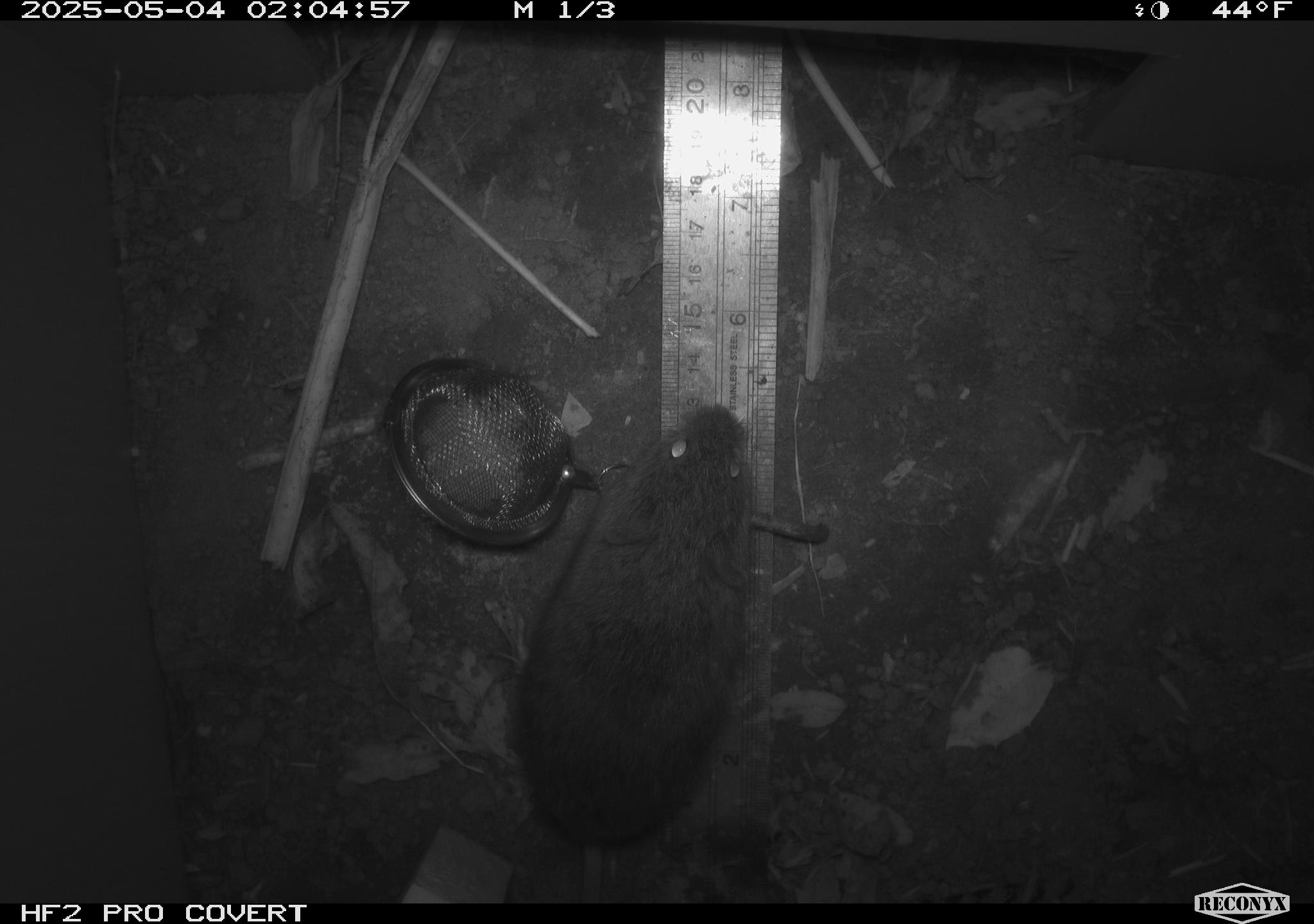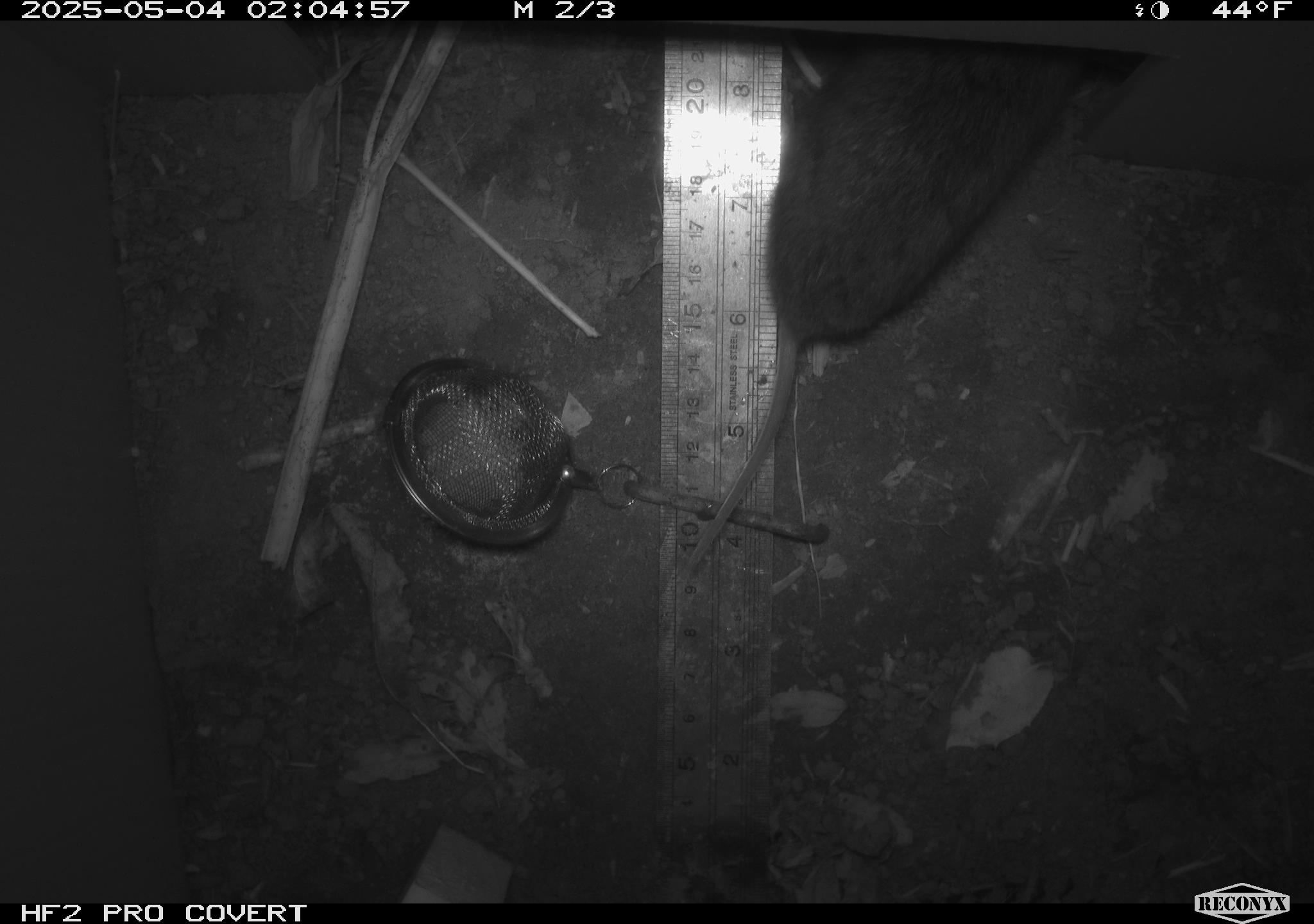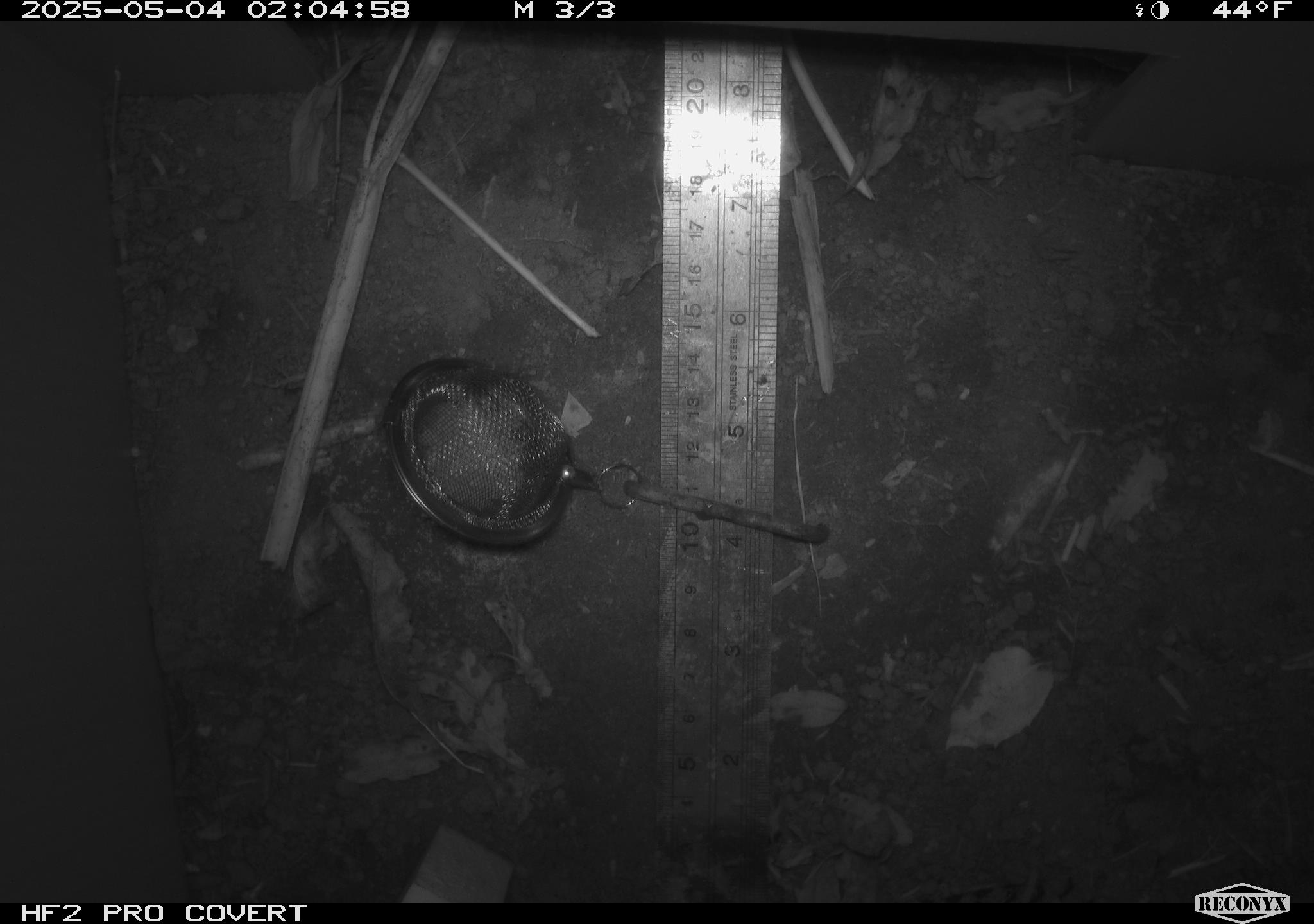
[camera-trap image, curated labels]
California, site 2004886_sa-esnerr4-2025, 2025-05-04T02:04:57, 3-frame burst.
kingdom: Animalia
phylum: Chordata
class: Mammalia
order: Rodentia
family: Cricetidae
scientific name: Arvicolinae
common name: voles, lemmings, and muskrats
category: arvicolinae subfamily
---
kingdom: Animalia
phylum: Chordata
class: Mammalia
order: Rodentia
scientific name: Rodentia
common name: rodent